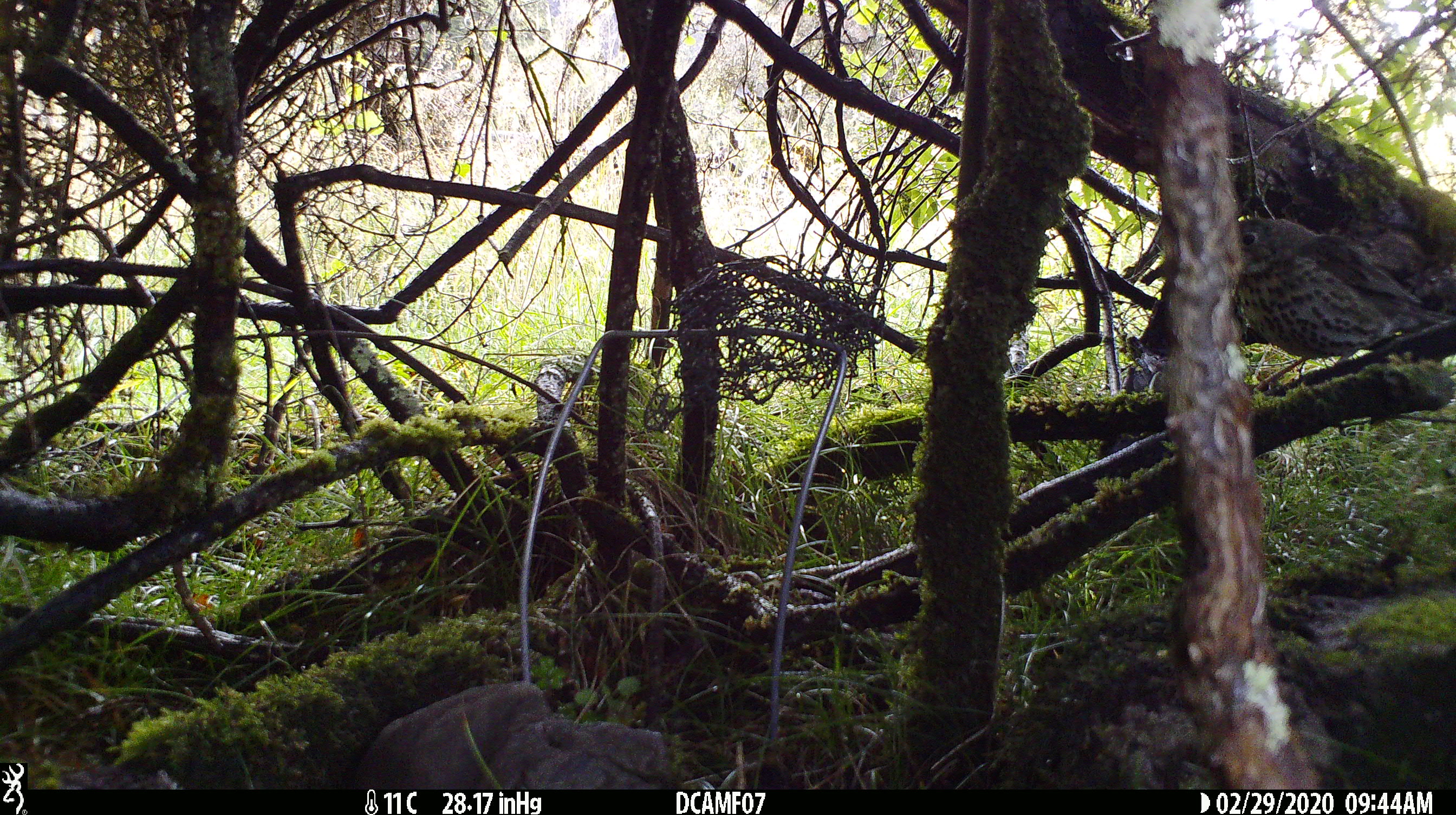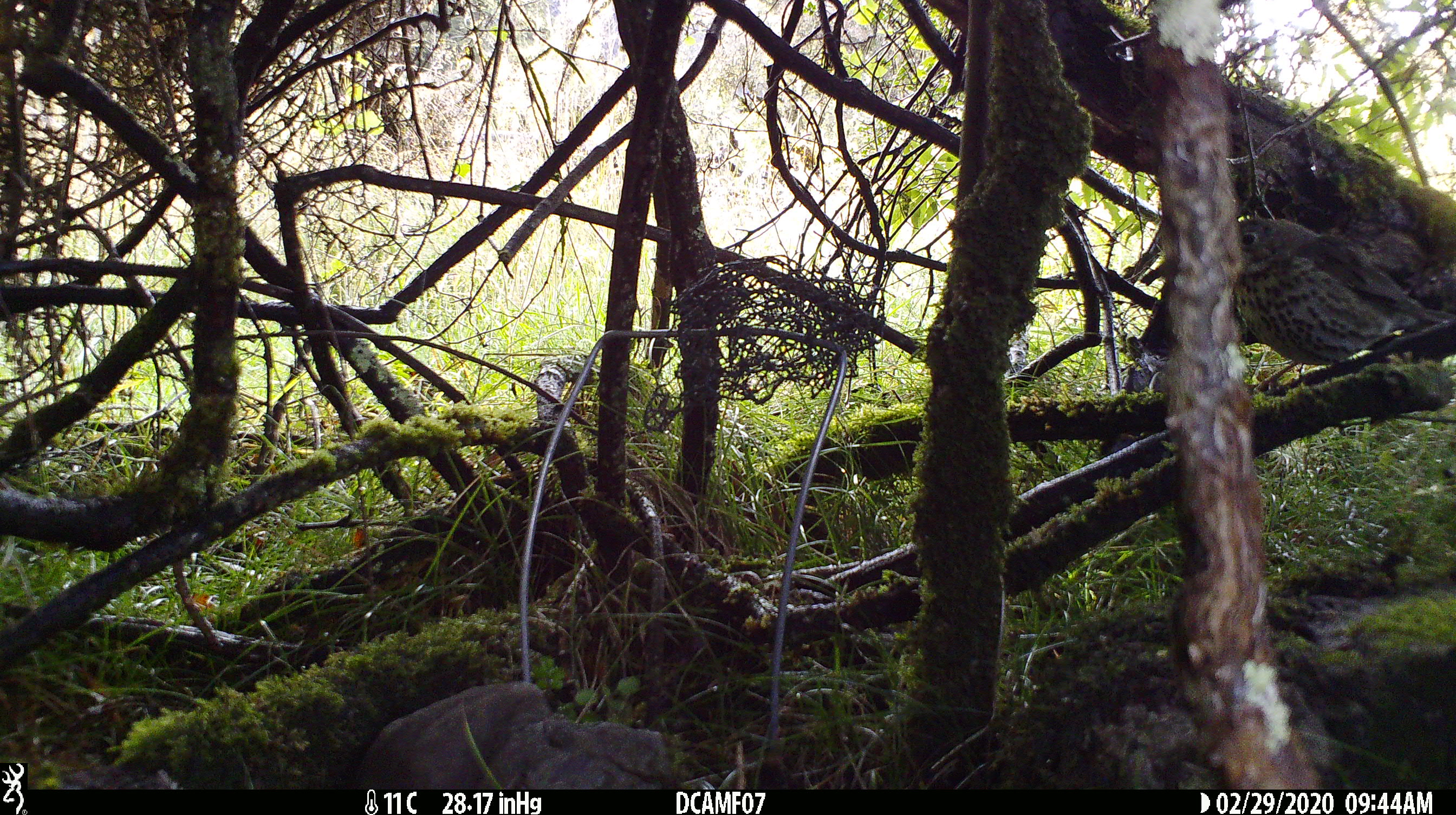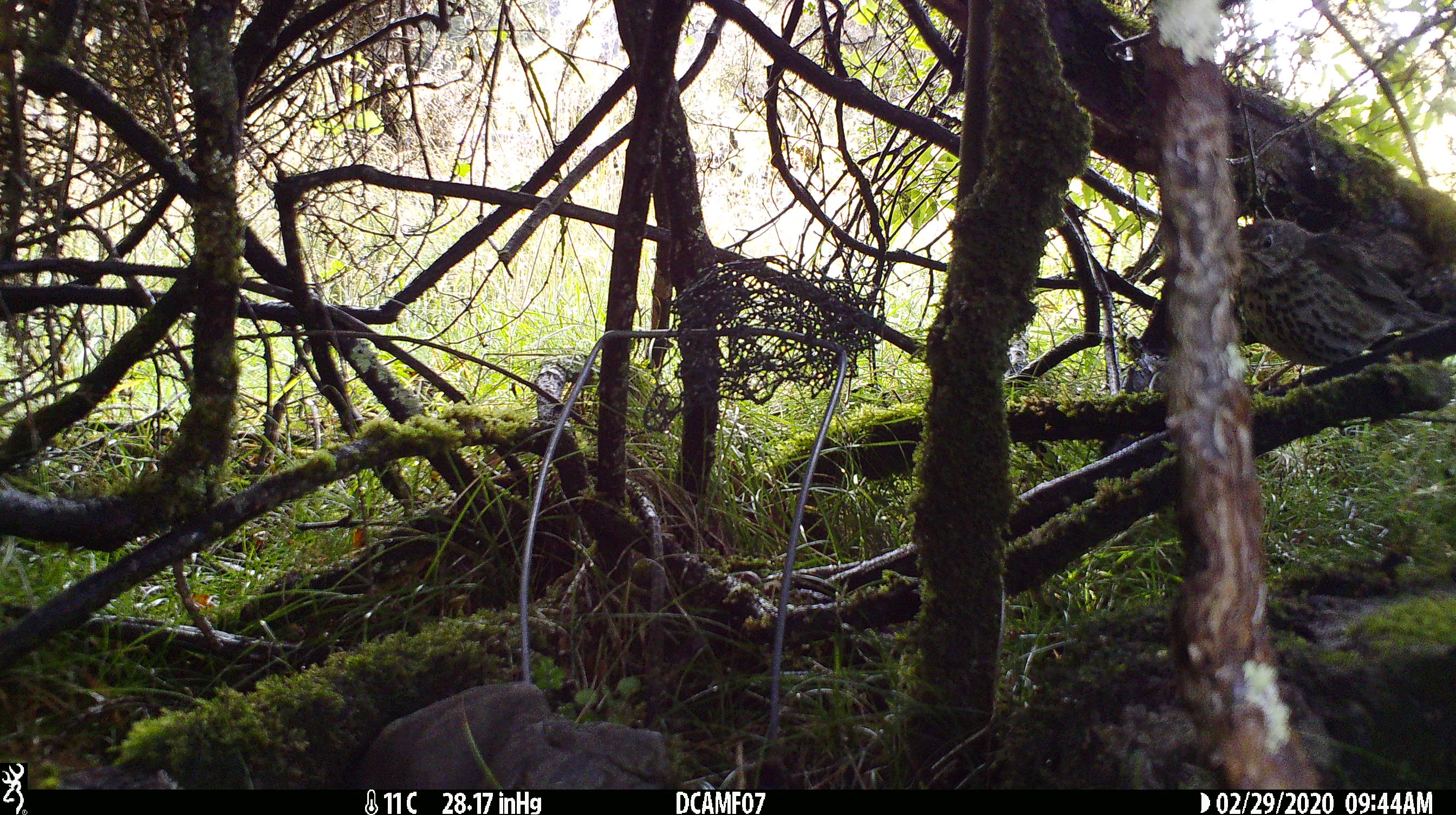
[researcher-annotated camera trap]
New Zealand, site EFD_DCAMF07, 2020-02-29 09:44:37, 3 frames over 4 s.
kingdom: Animalia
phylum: Chordata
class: Aves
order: Passeriformes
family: Turdidae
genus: Turdus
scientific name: Turdus philomelos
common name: song thrush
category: thrush